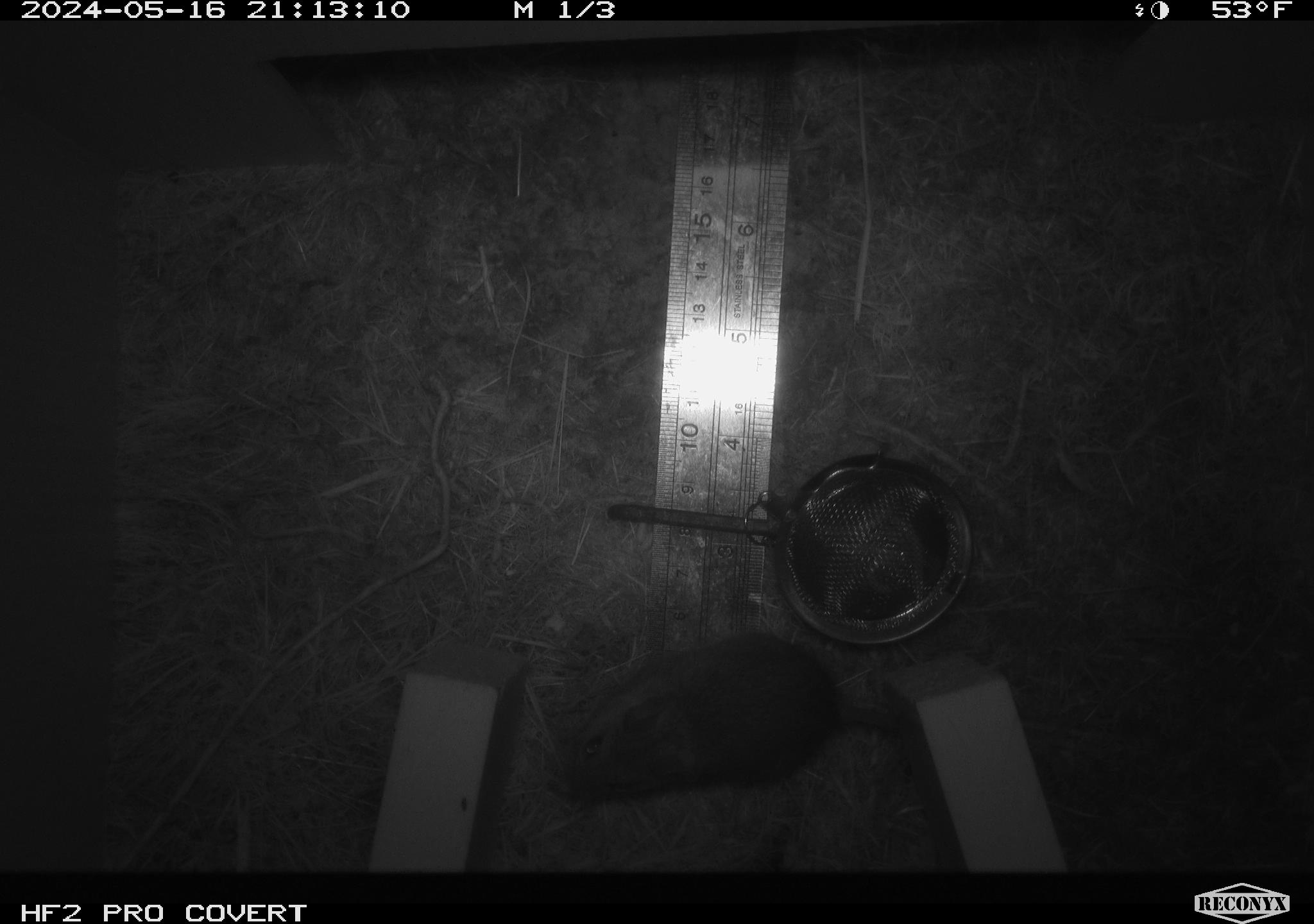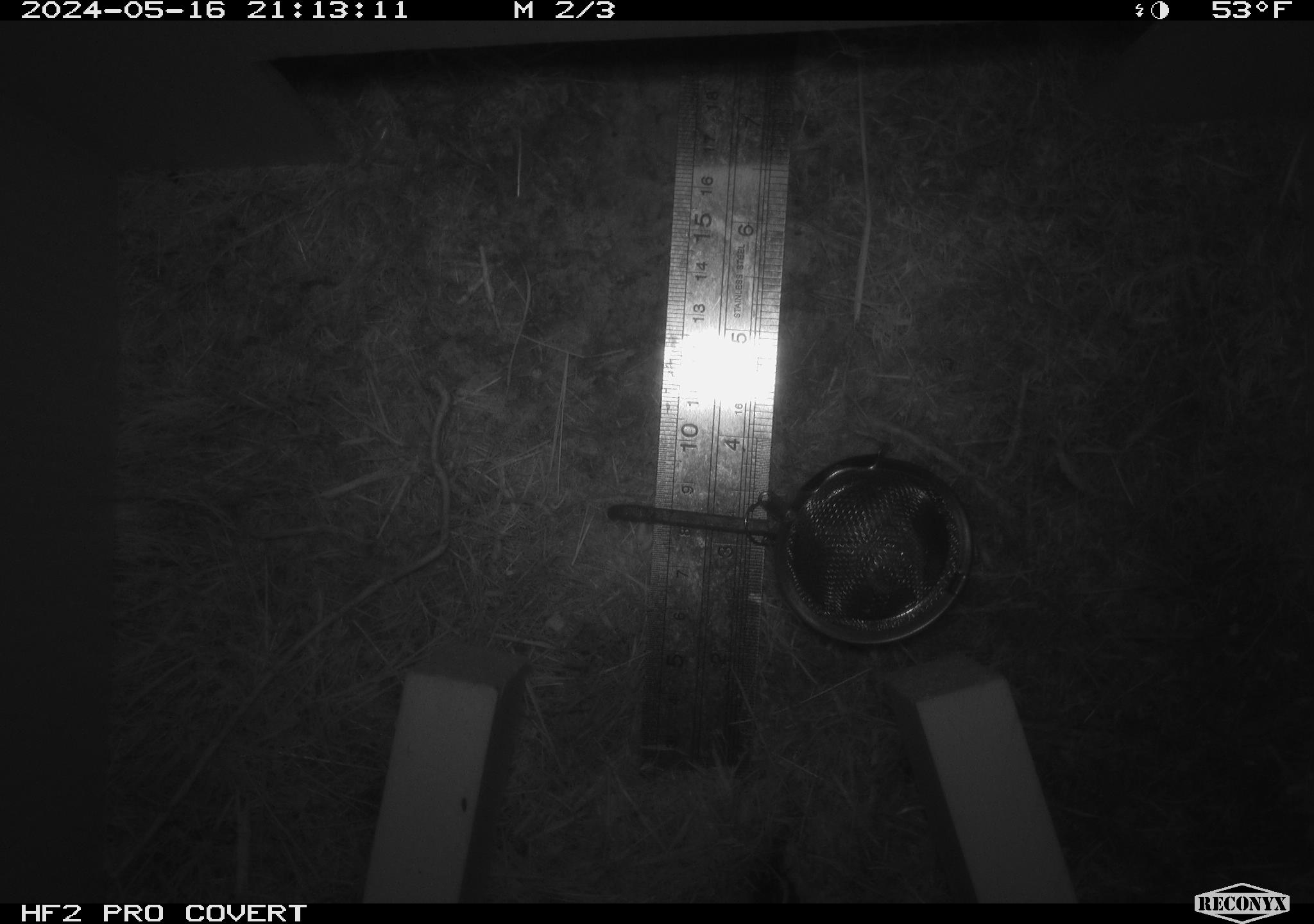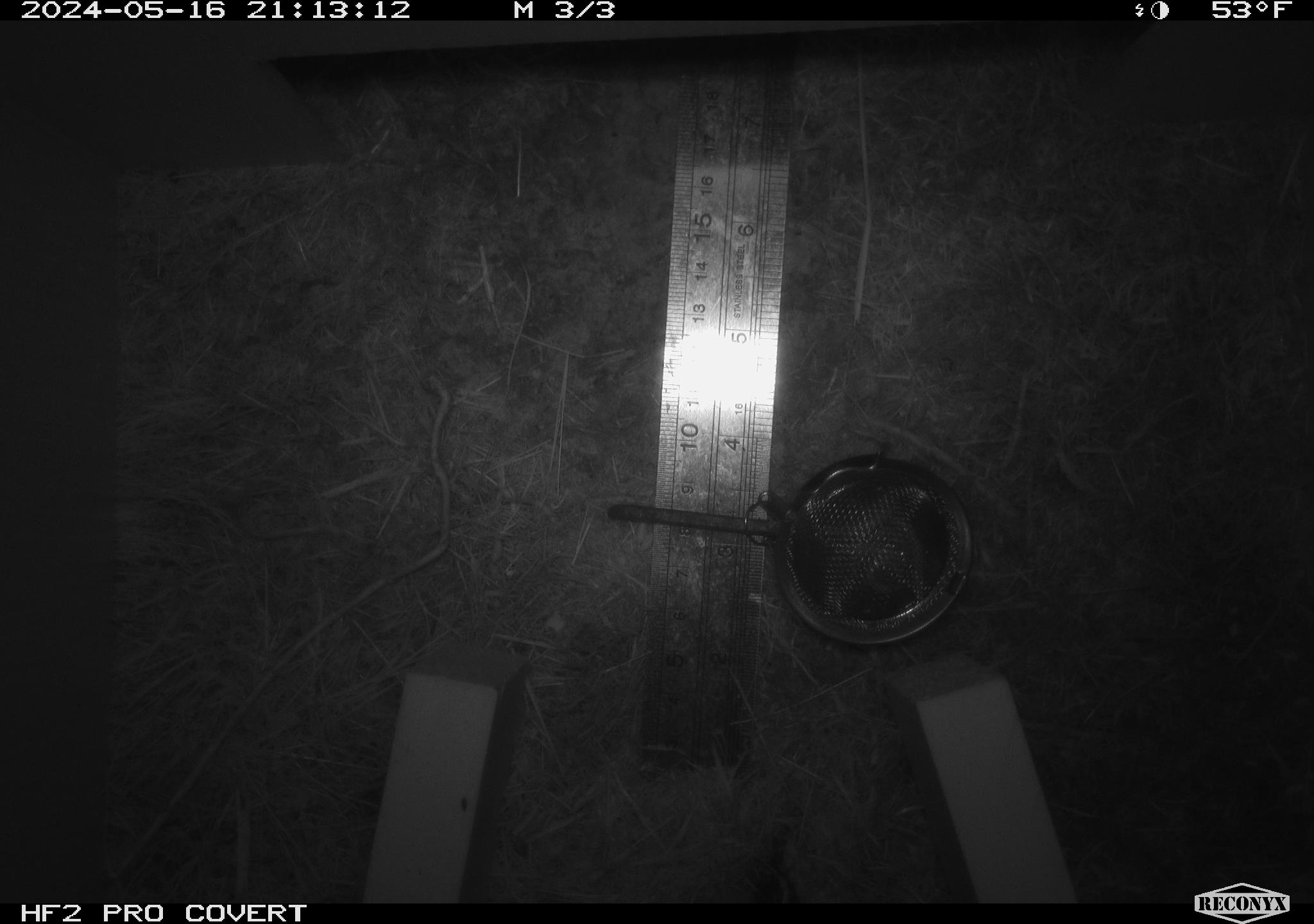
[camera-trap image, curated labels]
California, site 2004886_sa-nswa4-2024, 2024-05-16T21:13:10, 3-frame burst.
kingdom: Animalia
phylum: Chordata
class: Mammalia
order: Rodentia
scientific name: Rodentia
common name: rodent